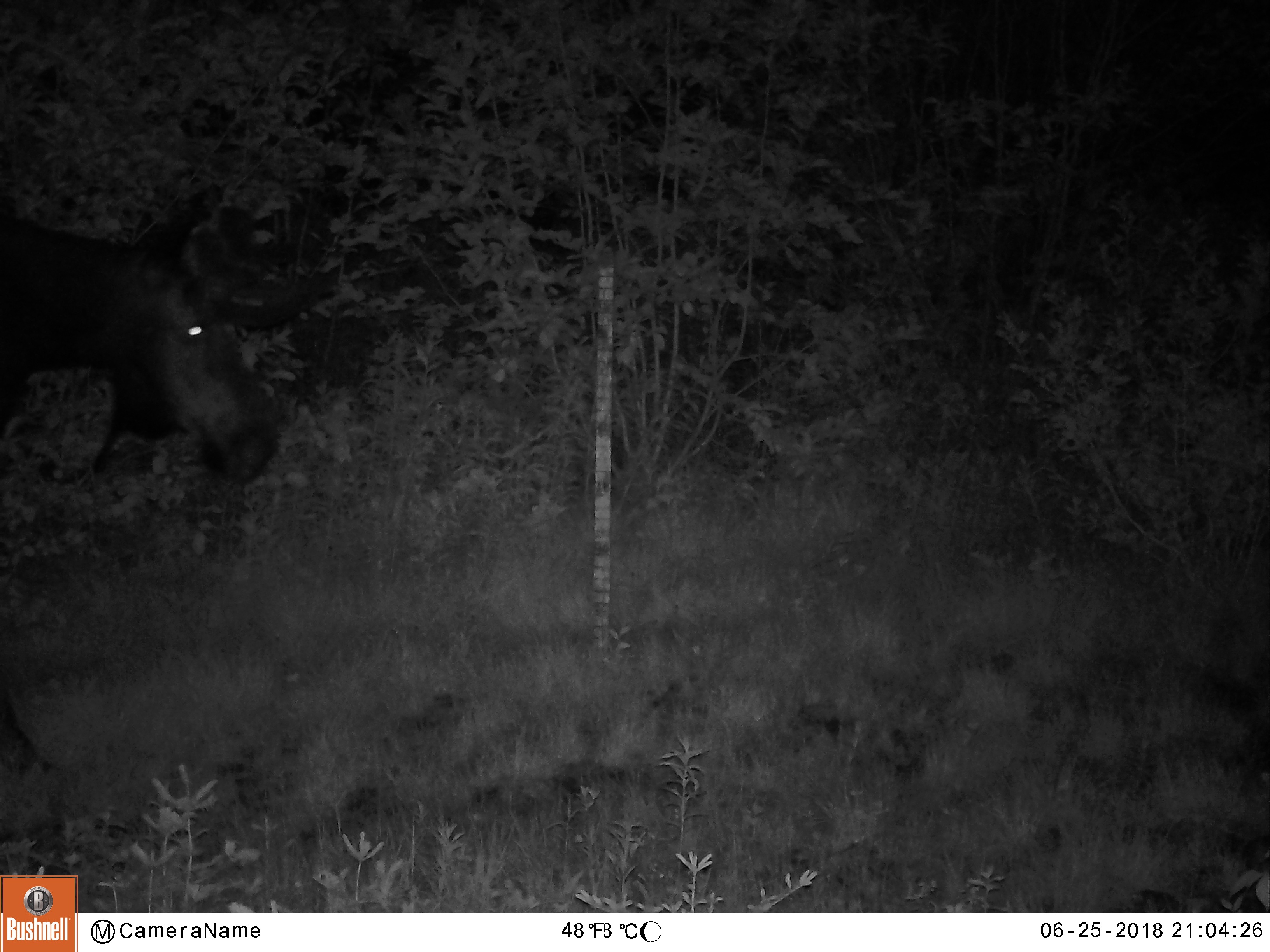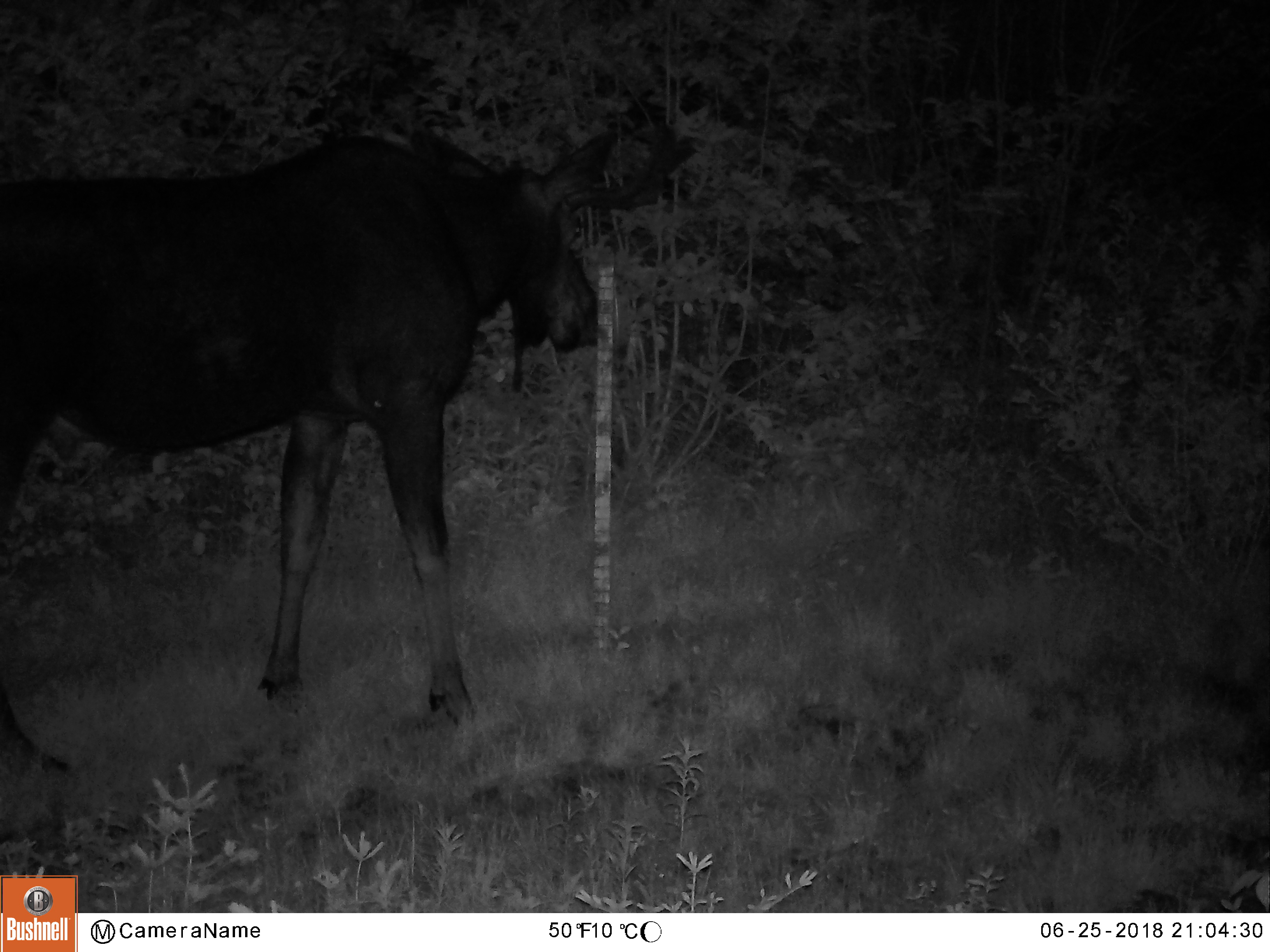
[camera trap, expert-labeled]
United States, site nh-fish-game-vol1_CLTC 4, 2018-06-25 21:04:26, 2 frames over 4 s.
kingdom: Animalia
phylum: Chordata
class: Mammalia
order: Artiodactyla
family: Cervidae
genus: Alces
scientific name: Alces alces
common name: moose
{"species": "moose (Alces alces)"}